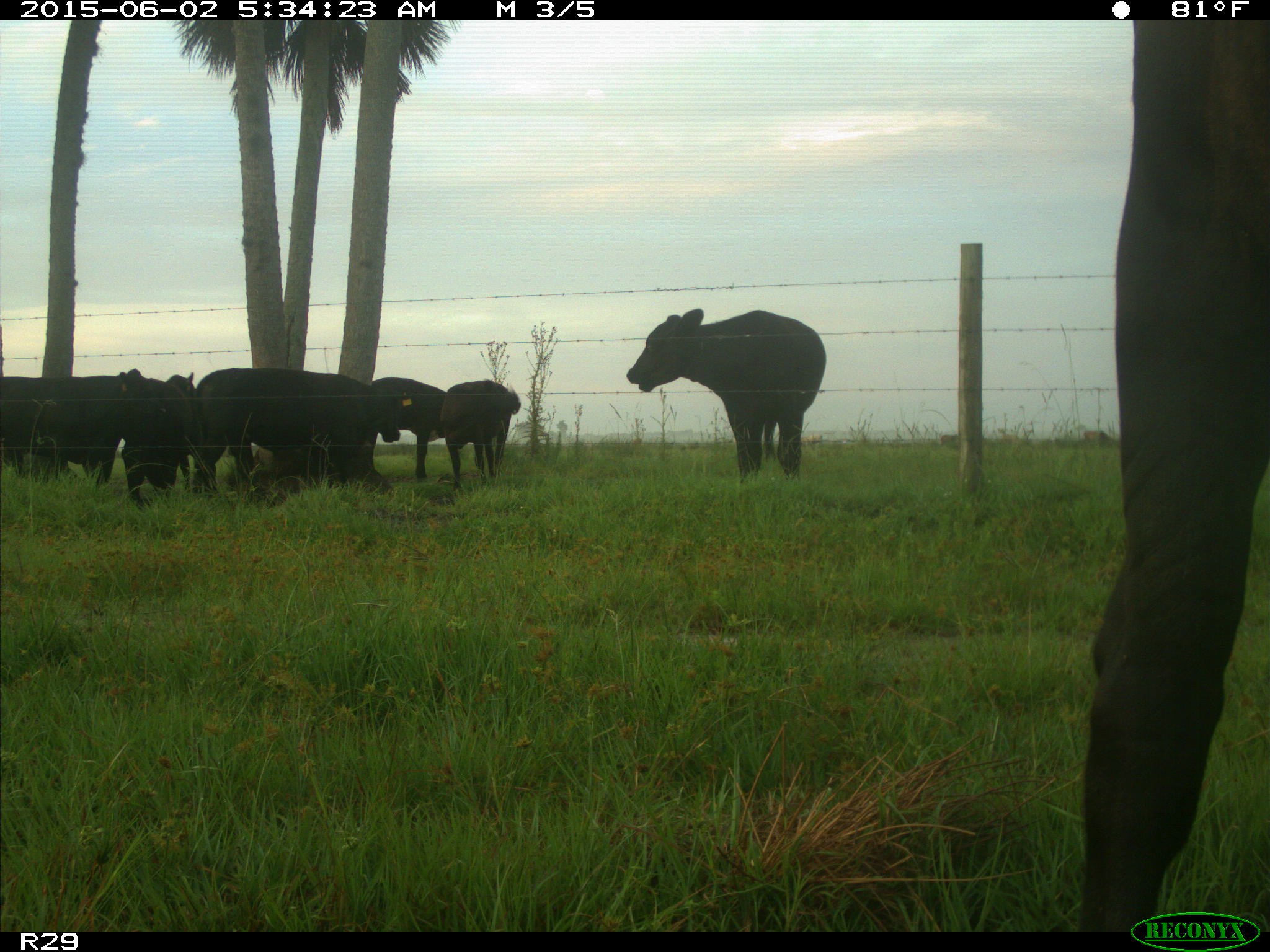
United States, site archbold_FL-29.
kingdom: Animalia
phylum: Chordata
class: Mammalia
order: Artiodactyla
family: Bovidae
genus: Bos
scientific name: Bos taurus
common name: domestic cow